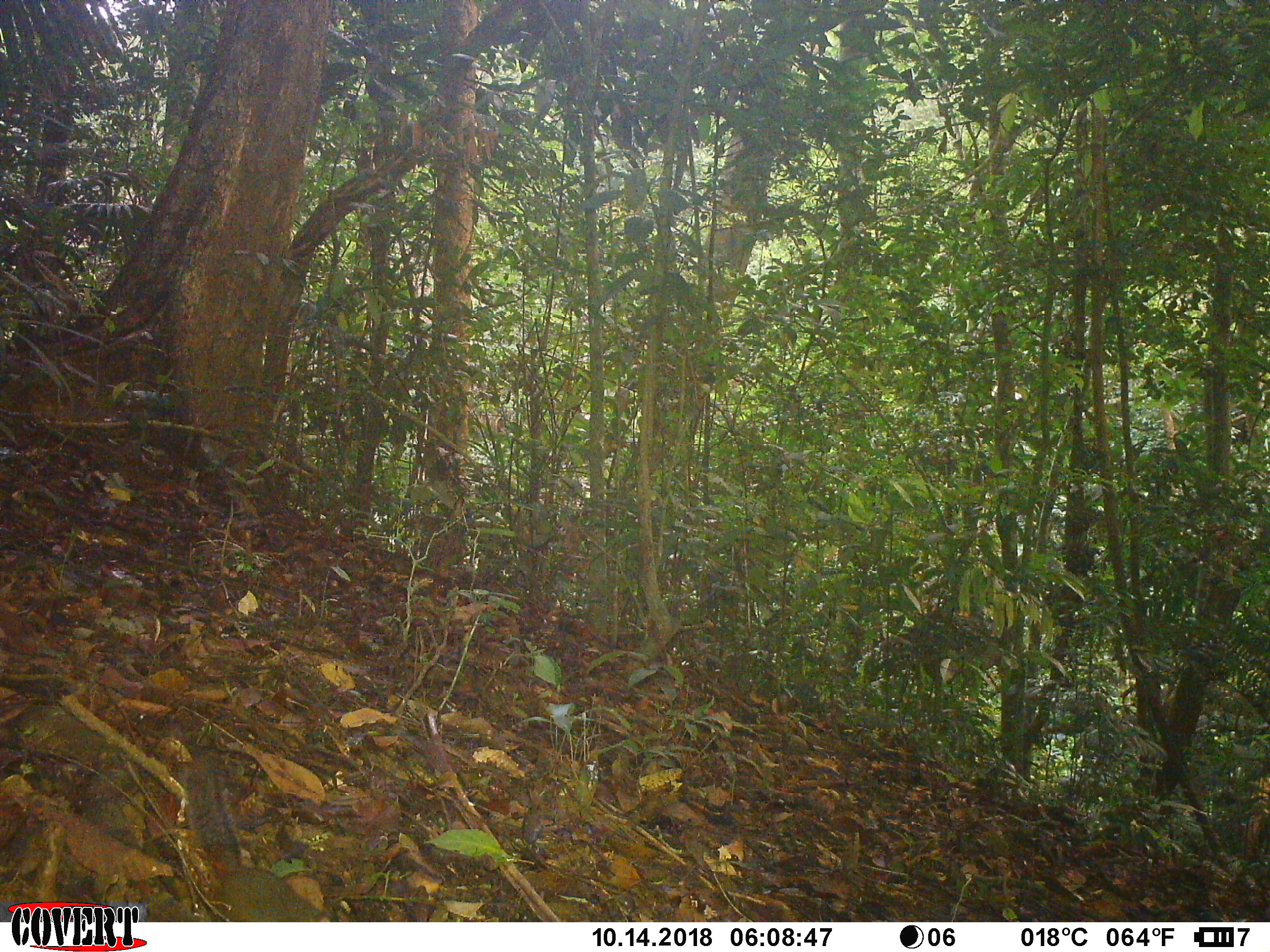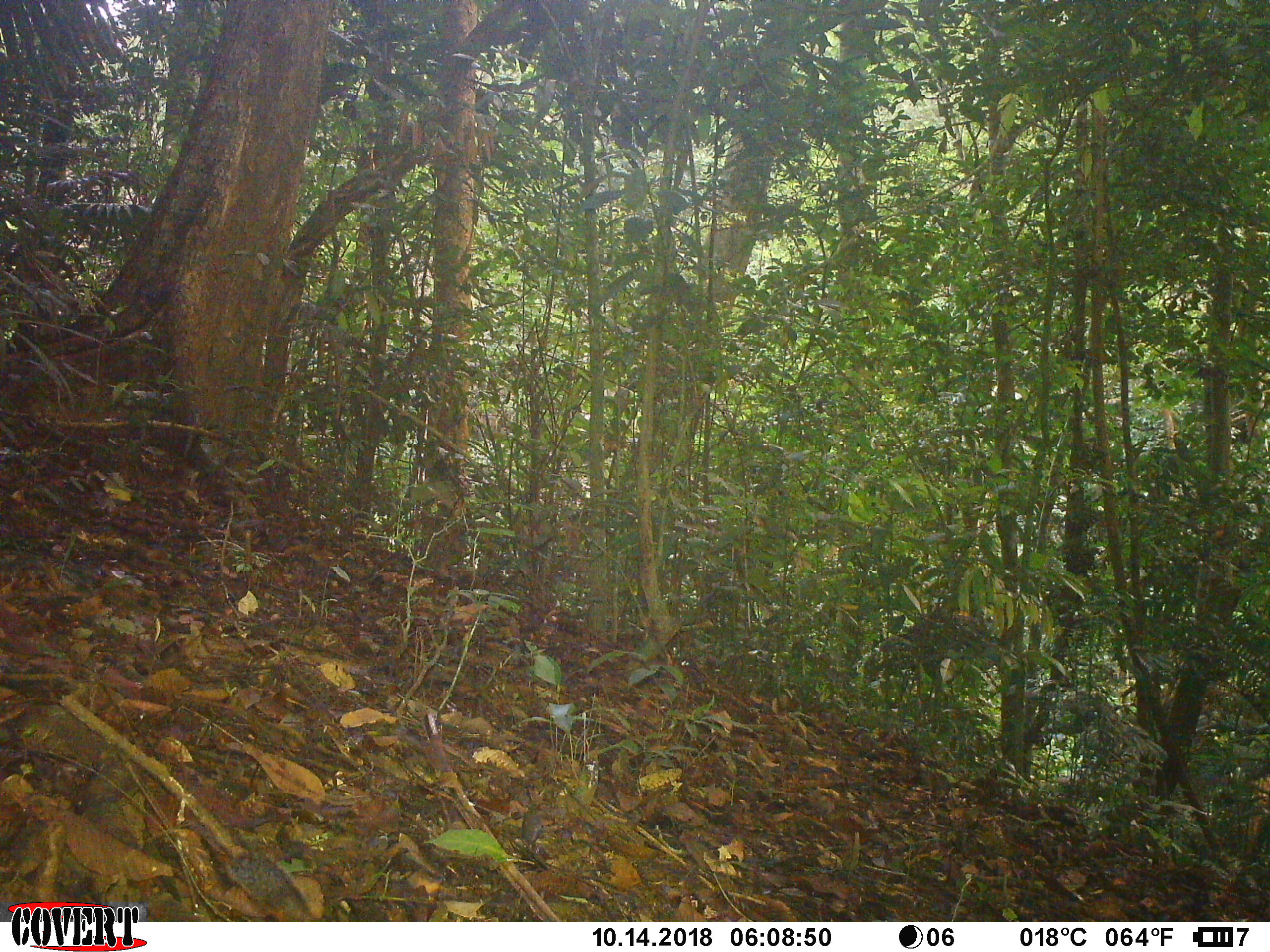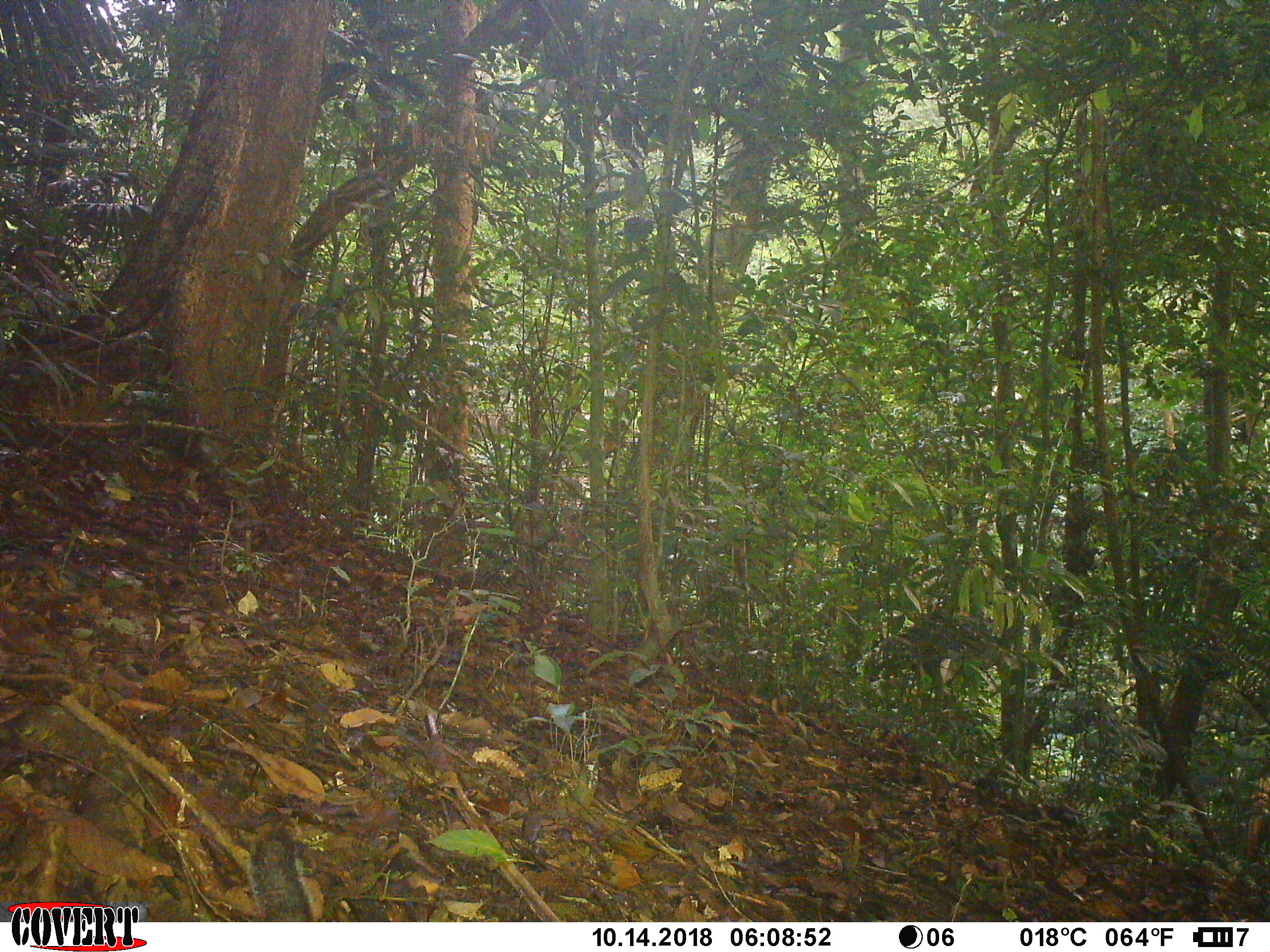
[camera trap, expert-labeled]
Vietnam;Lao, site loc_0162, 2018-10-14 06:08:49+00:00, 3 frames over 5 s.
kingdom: Animalia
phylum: Chordata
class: Mammalia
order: Rodentia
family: Sciuridae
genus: Dremomys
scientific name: Dremomys rufigenis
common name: red-cheeked squirrel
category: red cheeked squirrel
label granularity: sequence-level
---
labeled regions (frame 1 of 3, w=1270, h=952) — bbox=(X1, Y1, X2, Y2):
red cheeked squirrel: bbox=(185, 748, 327, 922)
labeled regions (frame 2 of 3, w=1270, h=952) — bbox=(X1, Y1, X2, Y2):
red cheeked squirrel: bbox=(224, 848, 322, 922)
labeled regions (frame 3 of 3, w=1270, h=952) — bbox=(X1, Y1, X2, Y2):
red cheeked squirrel: bbox=(249, 824, 317, 922)